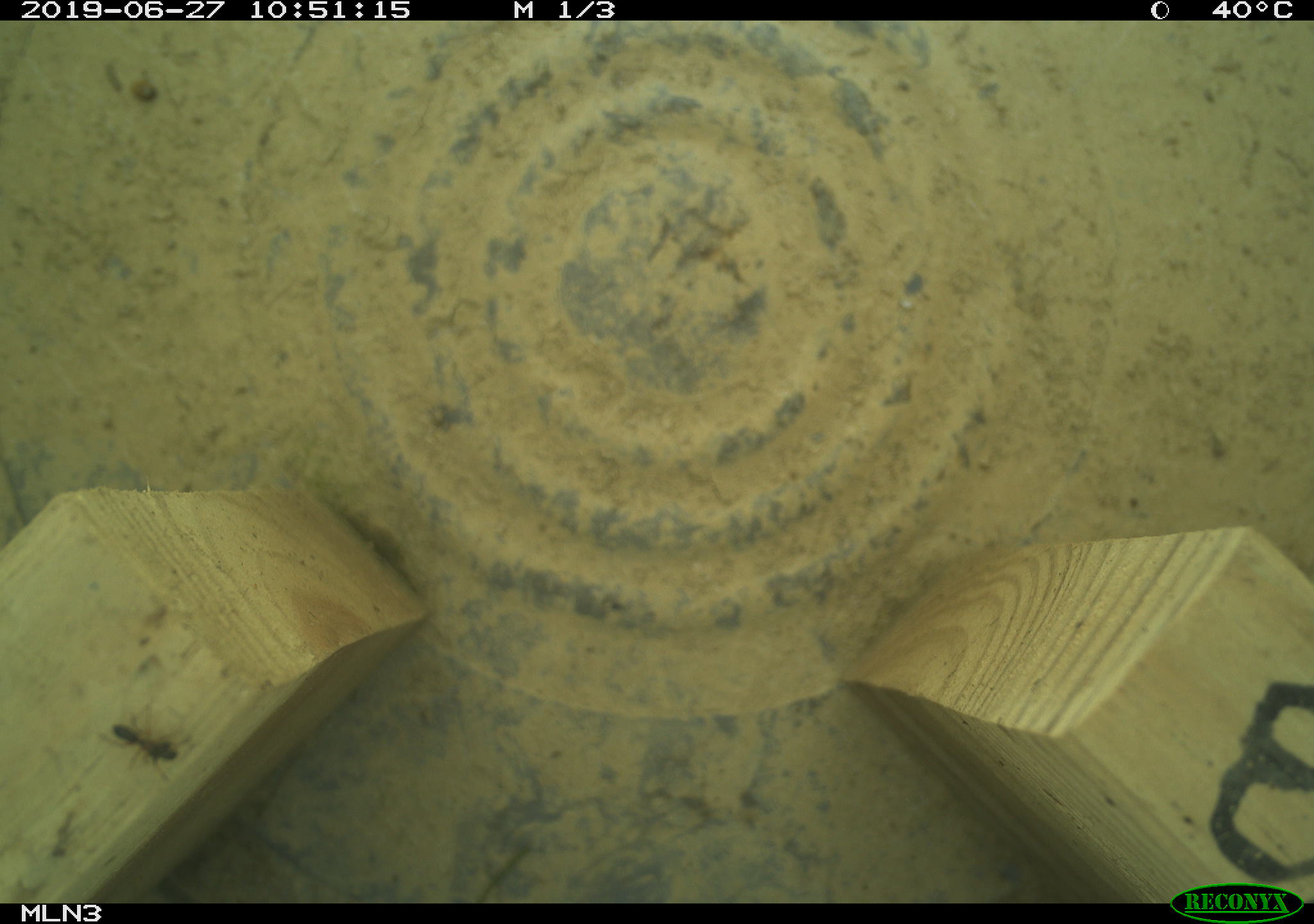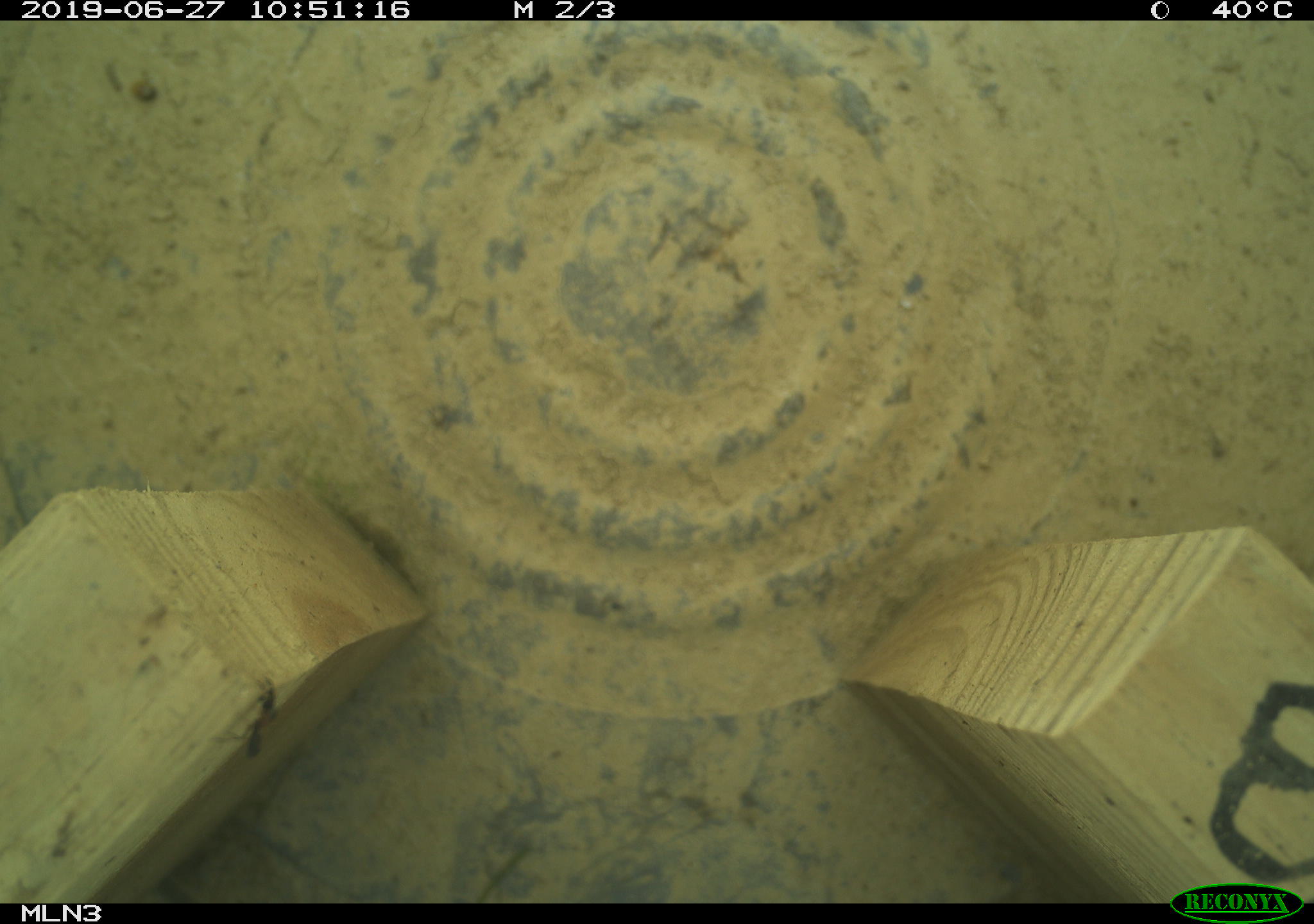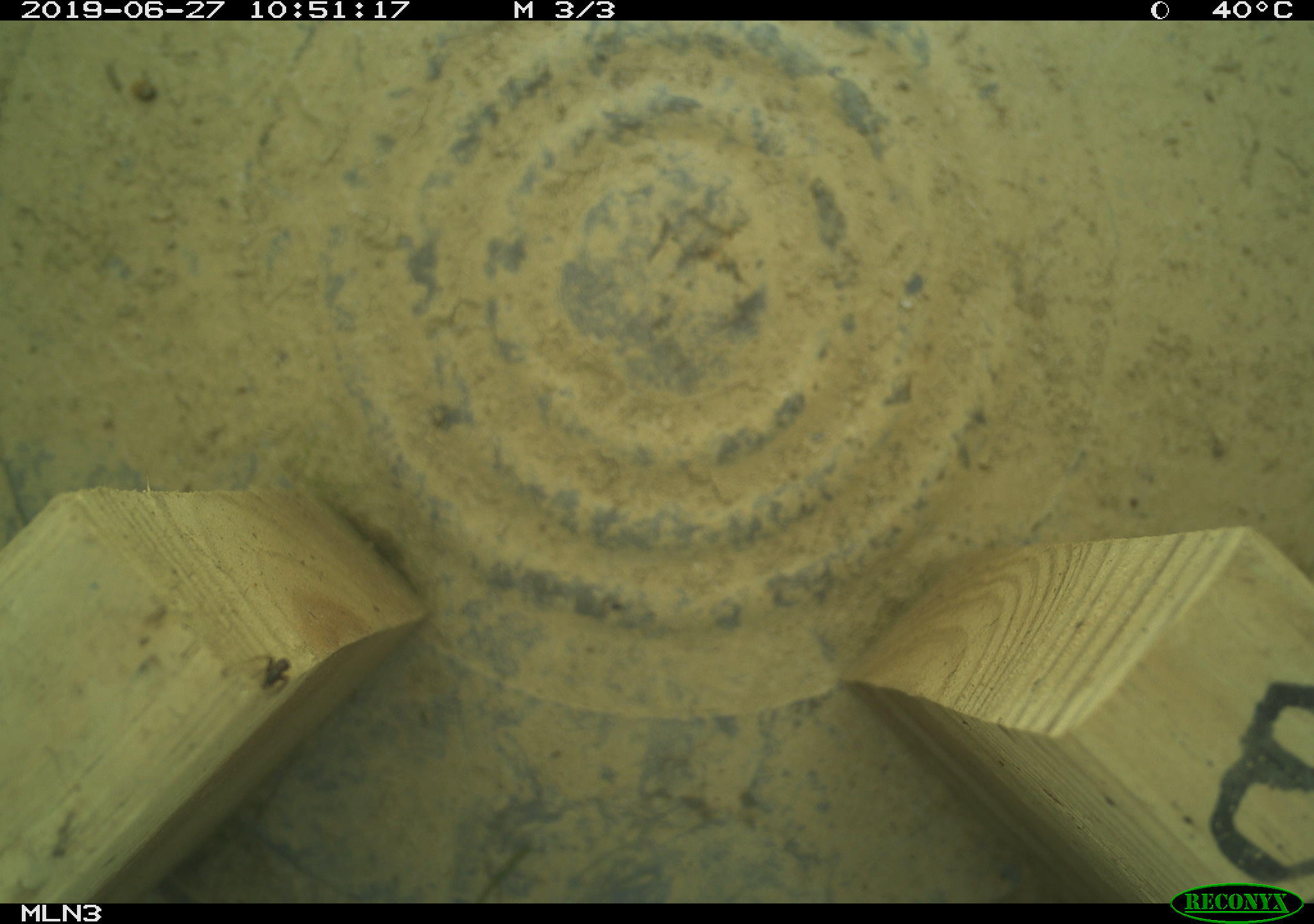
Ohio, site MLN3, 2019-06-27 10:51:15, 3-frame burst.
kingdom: Animalia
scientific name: Animalia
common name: animal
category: invertebrate